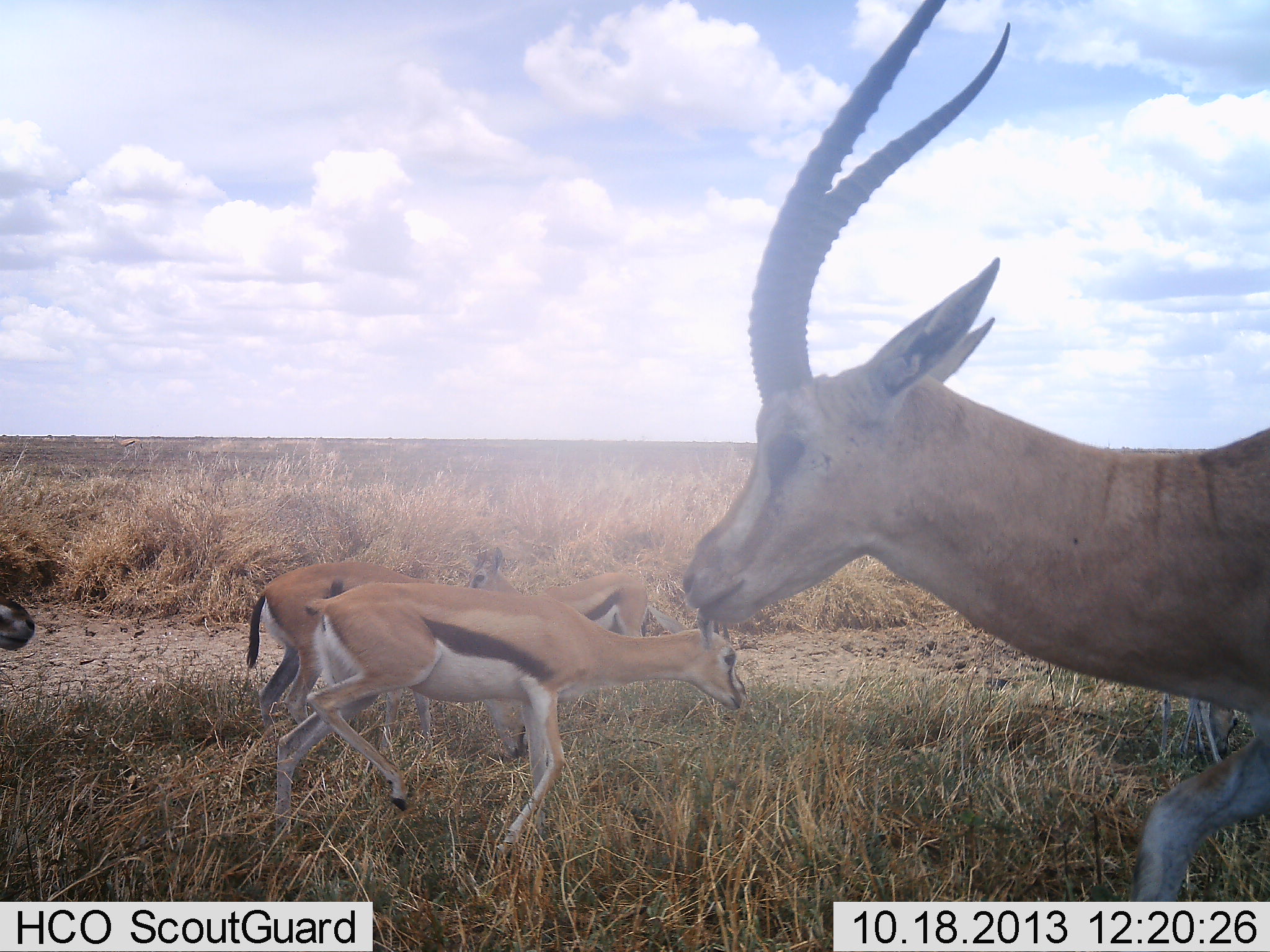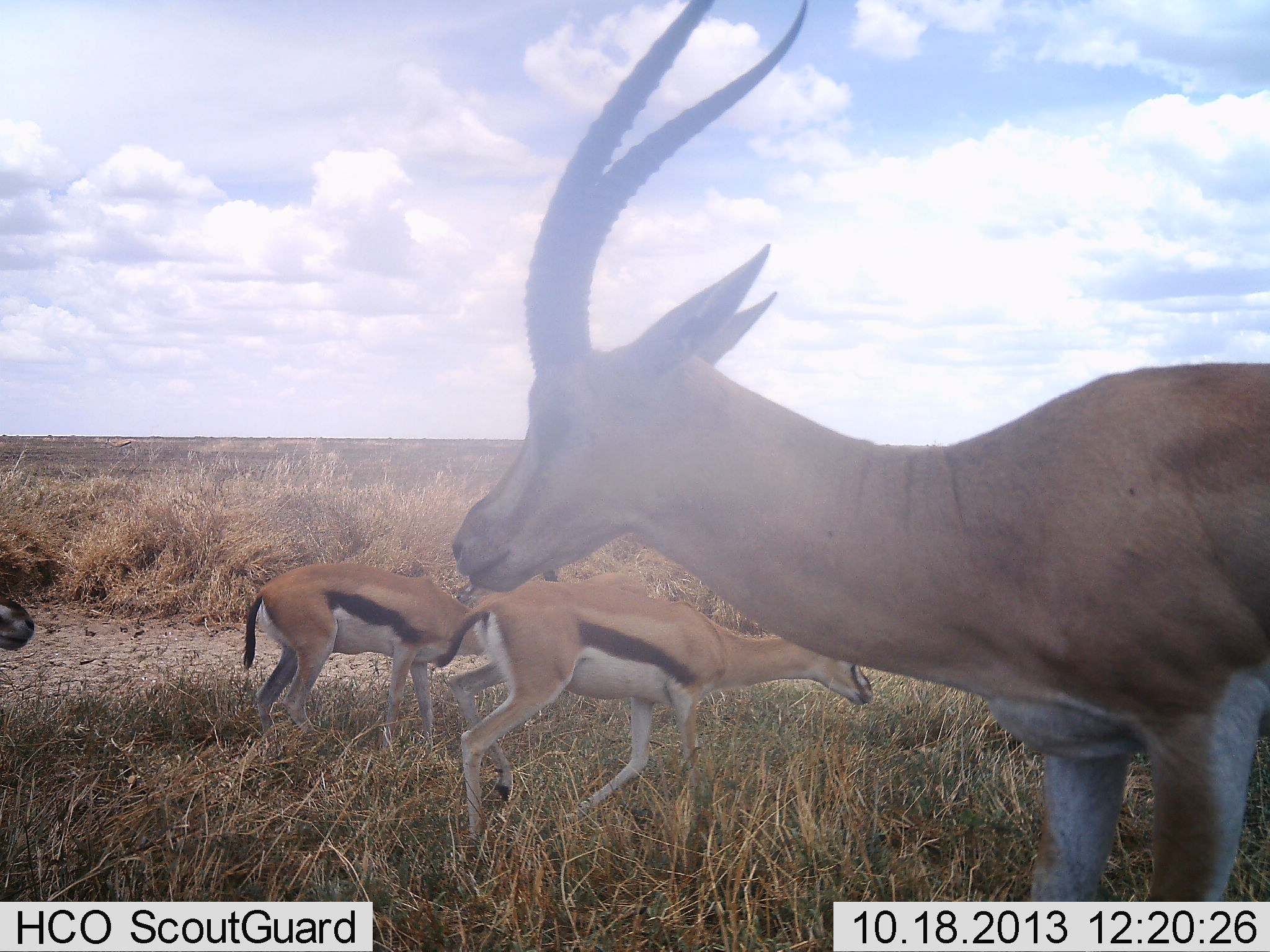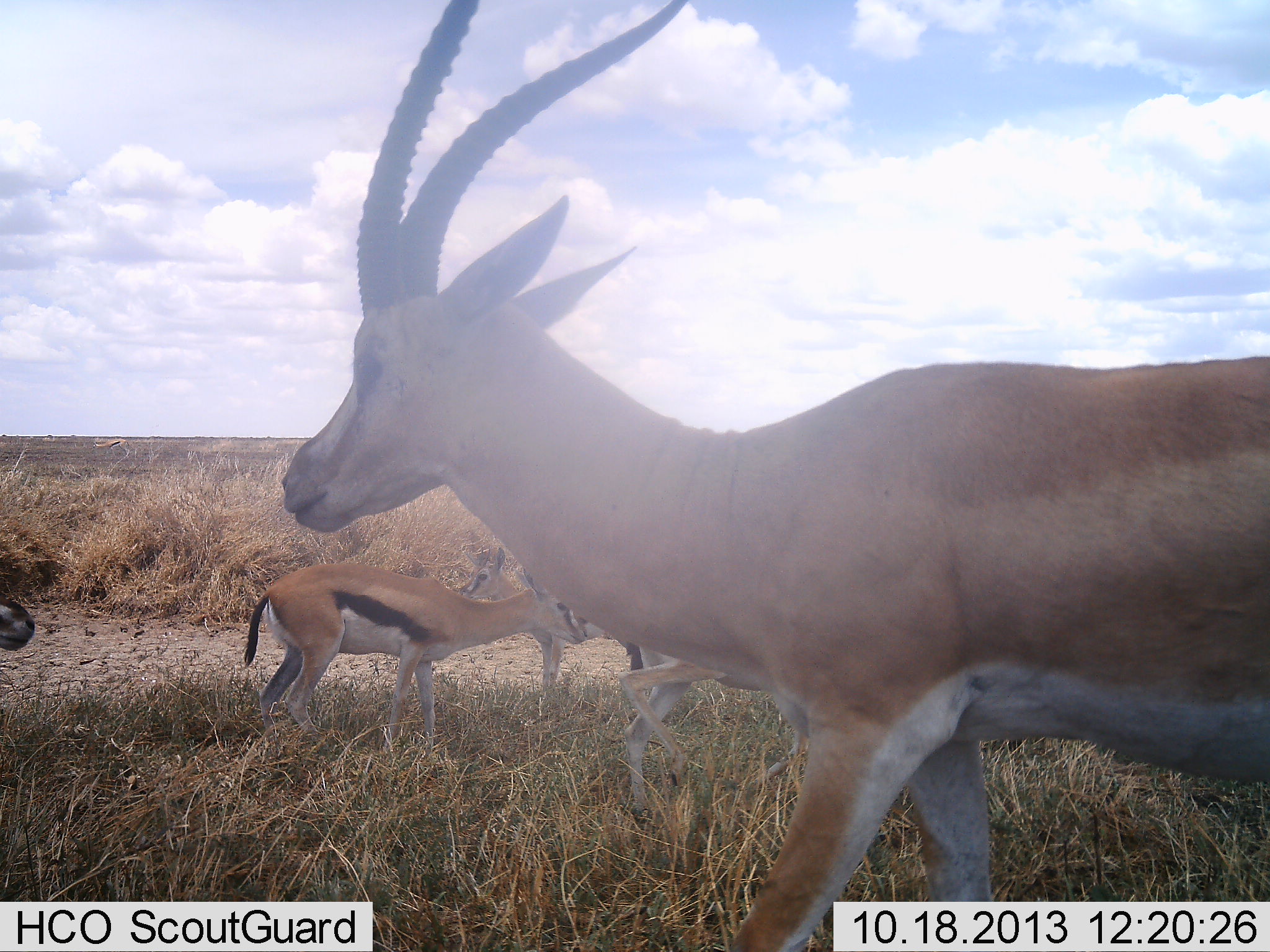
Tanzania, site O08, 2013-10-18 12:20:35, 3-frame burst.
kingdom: Animalia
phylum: Chordata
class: Mammalia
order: Artiodactyla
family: Bovidae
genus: Eudorcas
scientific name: Eudorcas thomsonii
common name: thomson's gazelle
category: gazellethomsons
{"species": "gazellethomsons (thomson's gazelle) (Eudorcas thomsonii)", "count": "4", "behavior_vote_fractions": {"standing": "71%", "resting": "5%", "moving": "81%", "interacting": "0%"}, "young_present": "0%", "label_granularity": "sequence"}